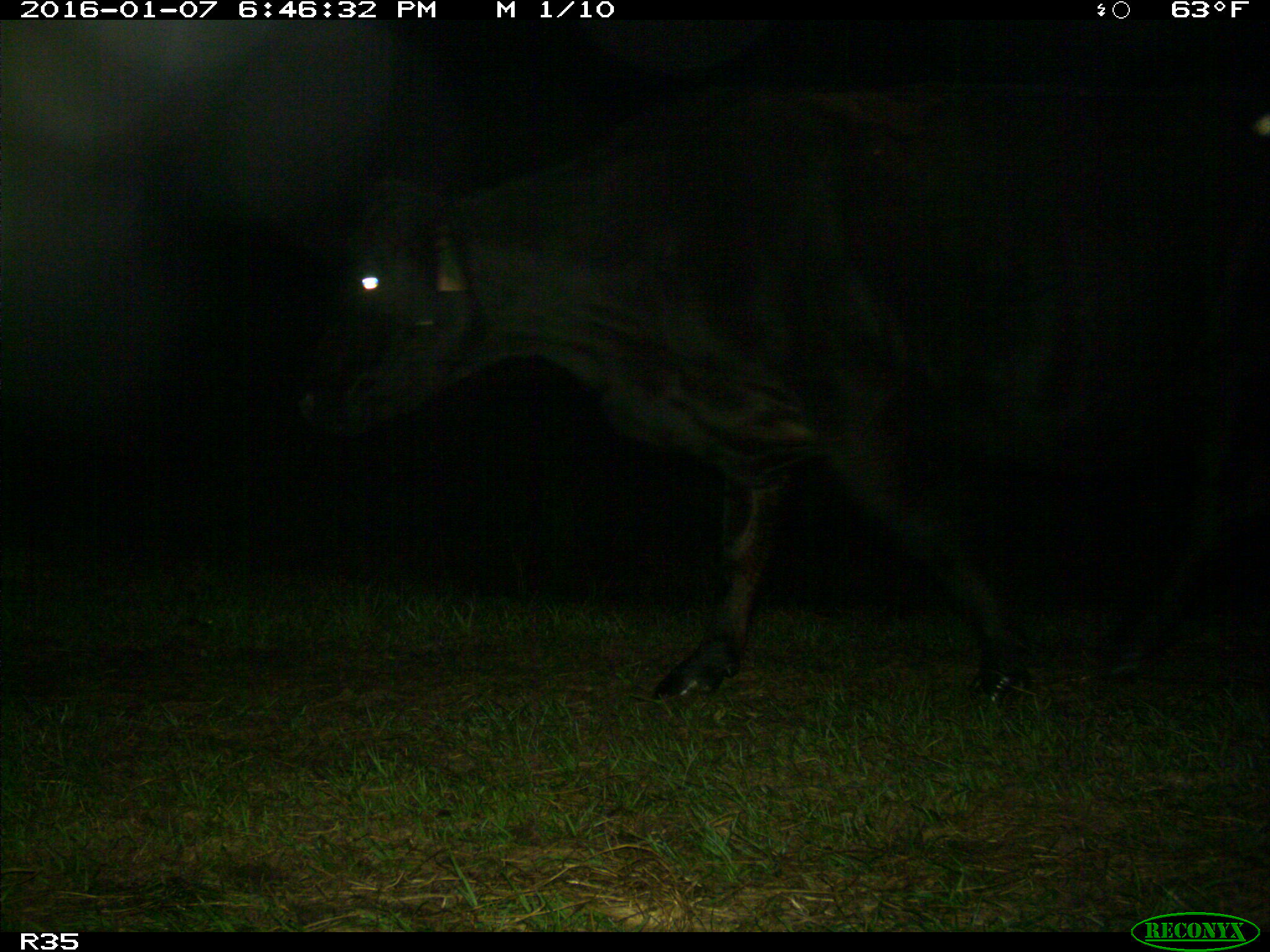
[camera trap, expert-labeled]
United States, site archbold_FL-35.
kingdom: Animalia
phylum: Chordata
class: Mammalia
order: Artiodactyla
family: Bovidae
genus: Bos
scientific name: Bos taurus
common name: domestic cow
Bos taurus (domestic cow).